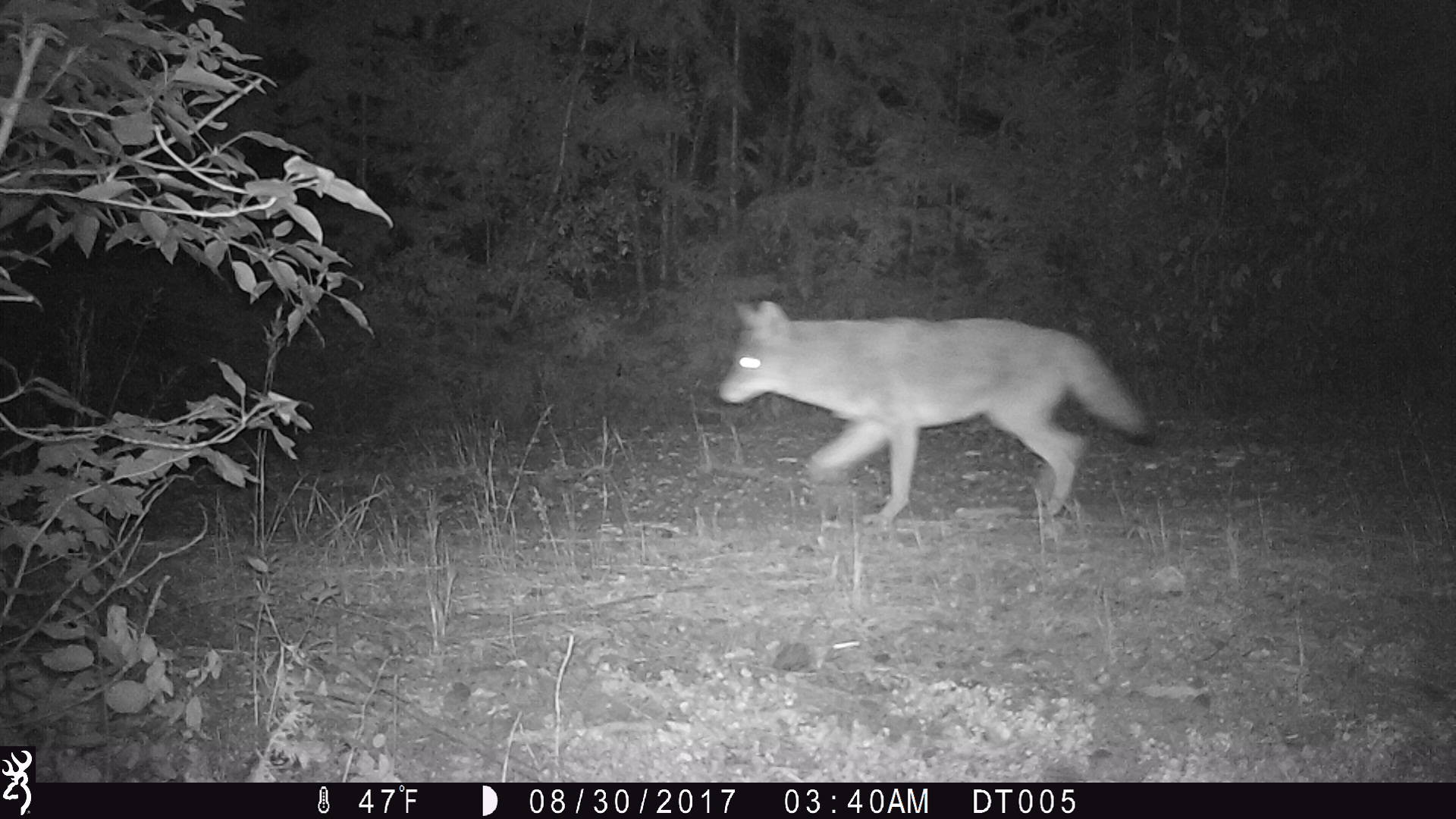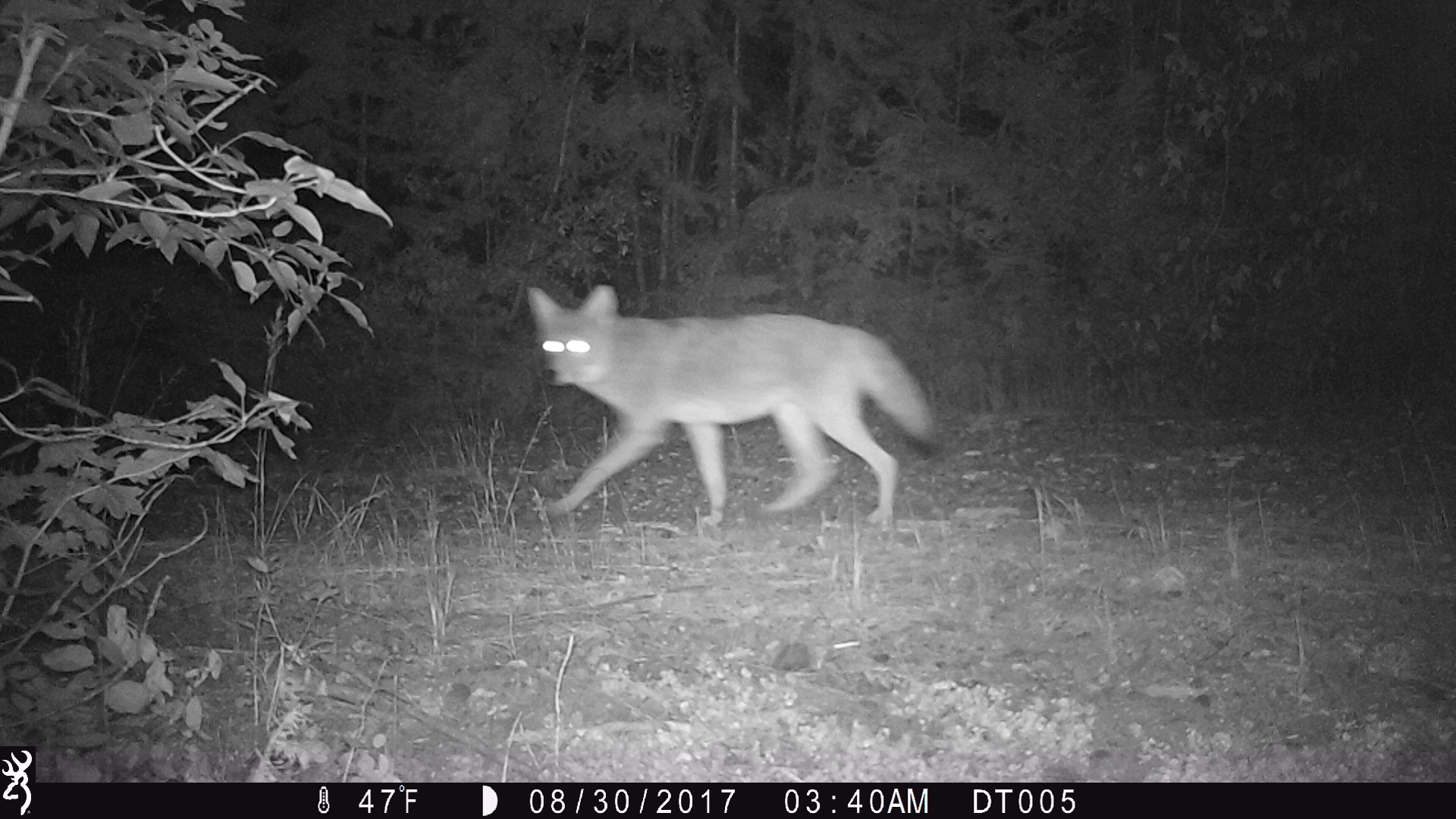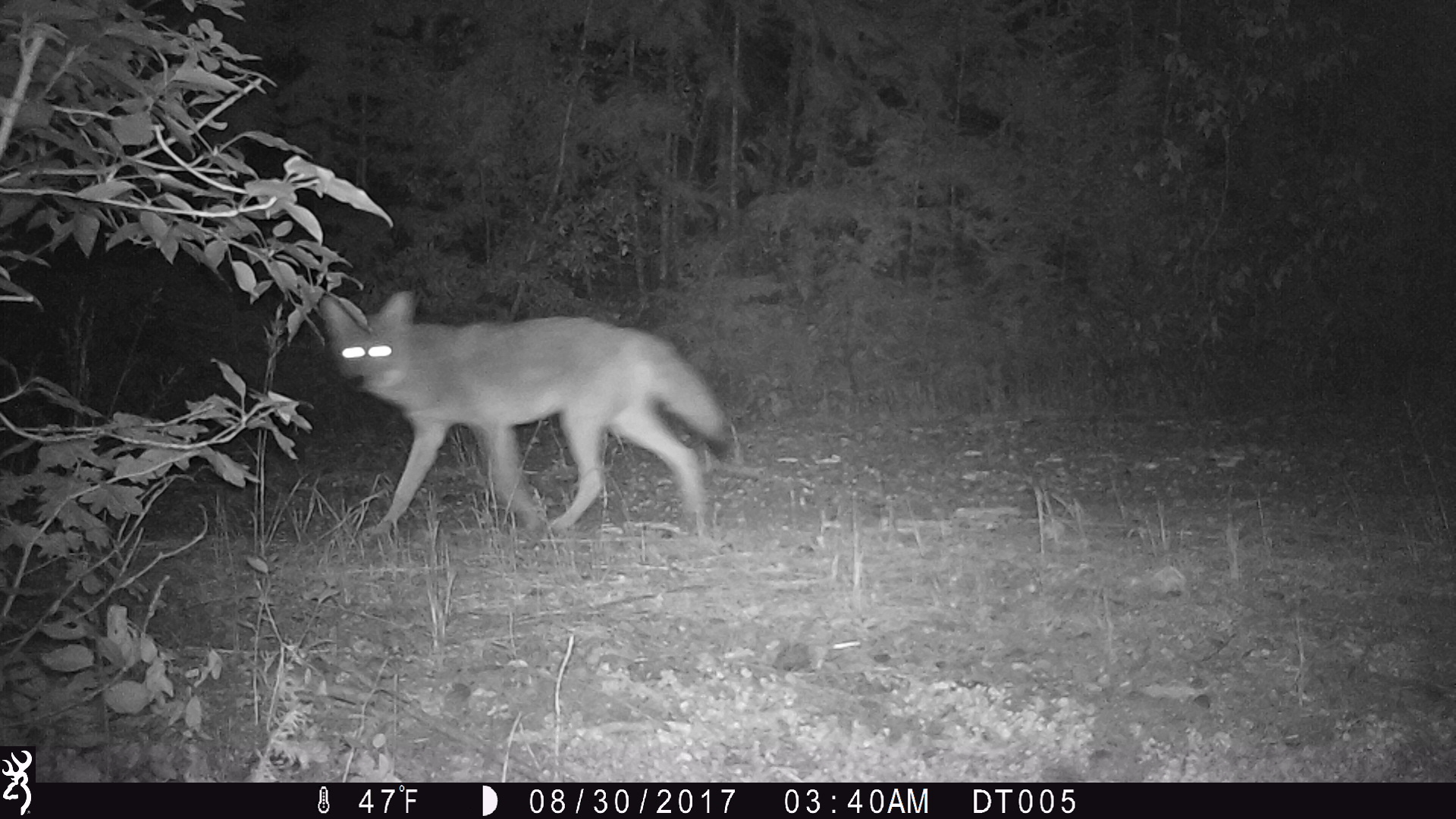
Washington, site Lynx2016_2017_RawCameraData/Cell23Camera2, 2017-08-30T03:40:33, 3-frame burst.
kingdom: Animalia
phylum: Chordata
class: Mammalia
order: Carnivora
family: Canidae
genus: Canis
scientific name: Canis latrans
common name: coyote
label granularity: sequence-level